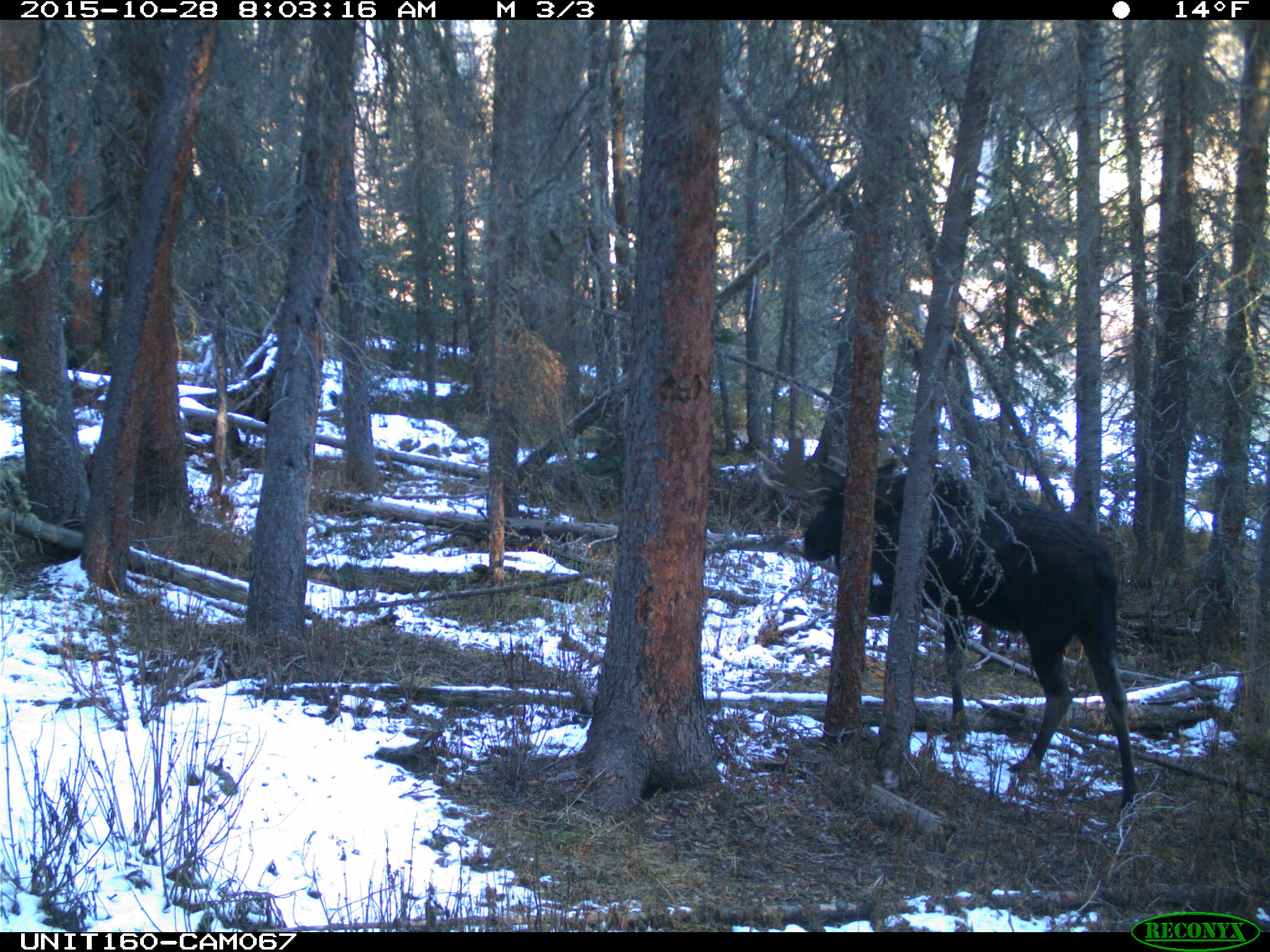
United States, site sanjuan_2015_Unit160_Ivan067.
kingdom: Animalia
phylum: Chordata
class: Mammalia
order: Artiodactyla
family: Cervidae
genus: Alces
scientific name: Alces alces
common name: moose